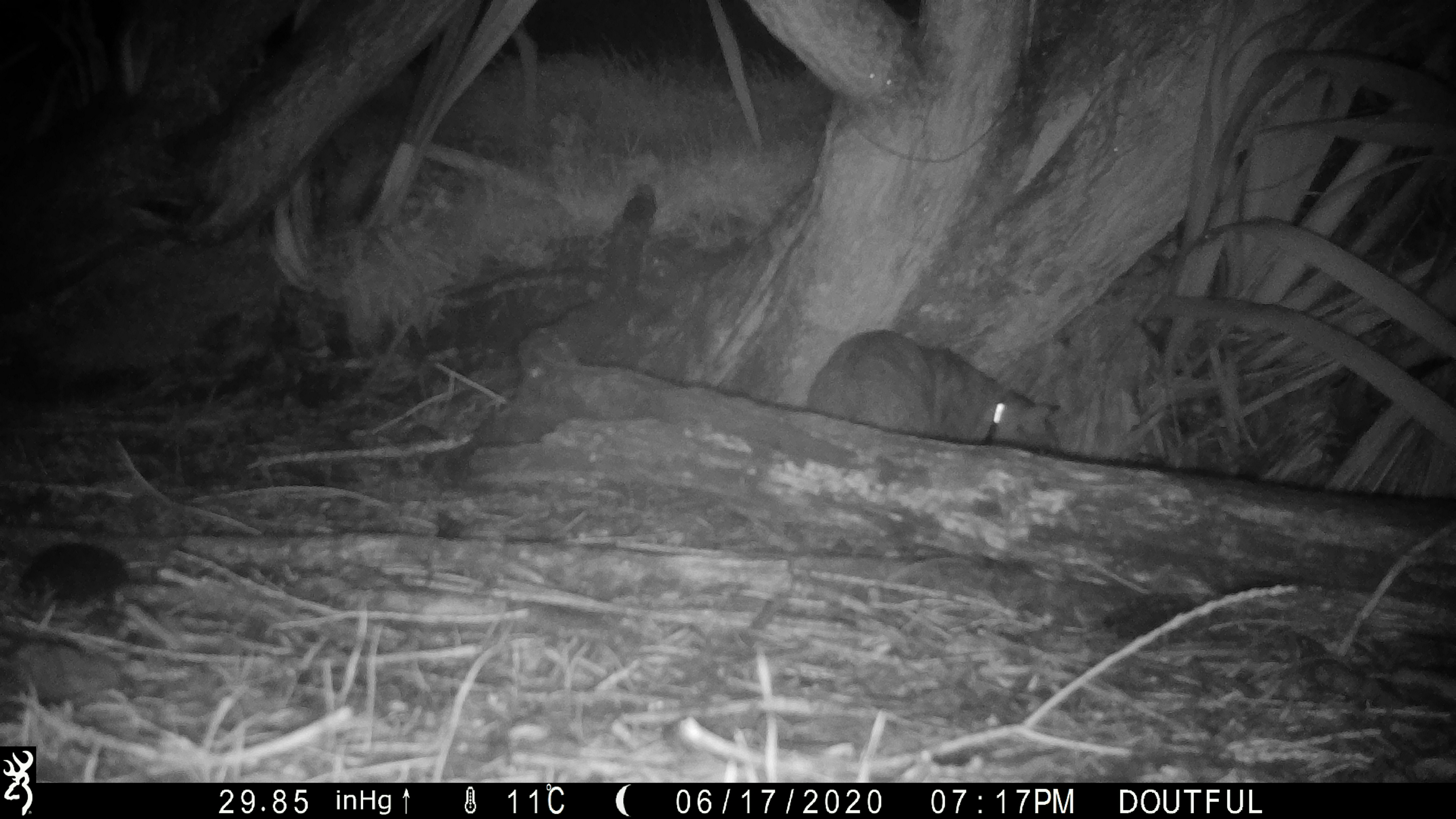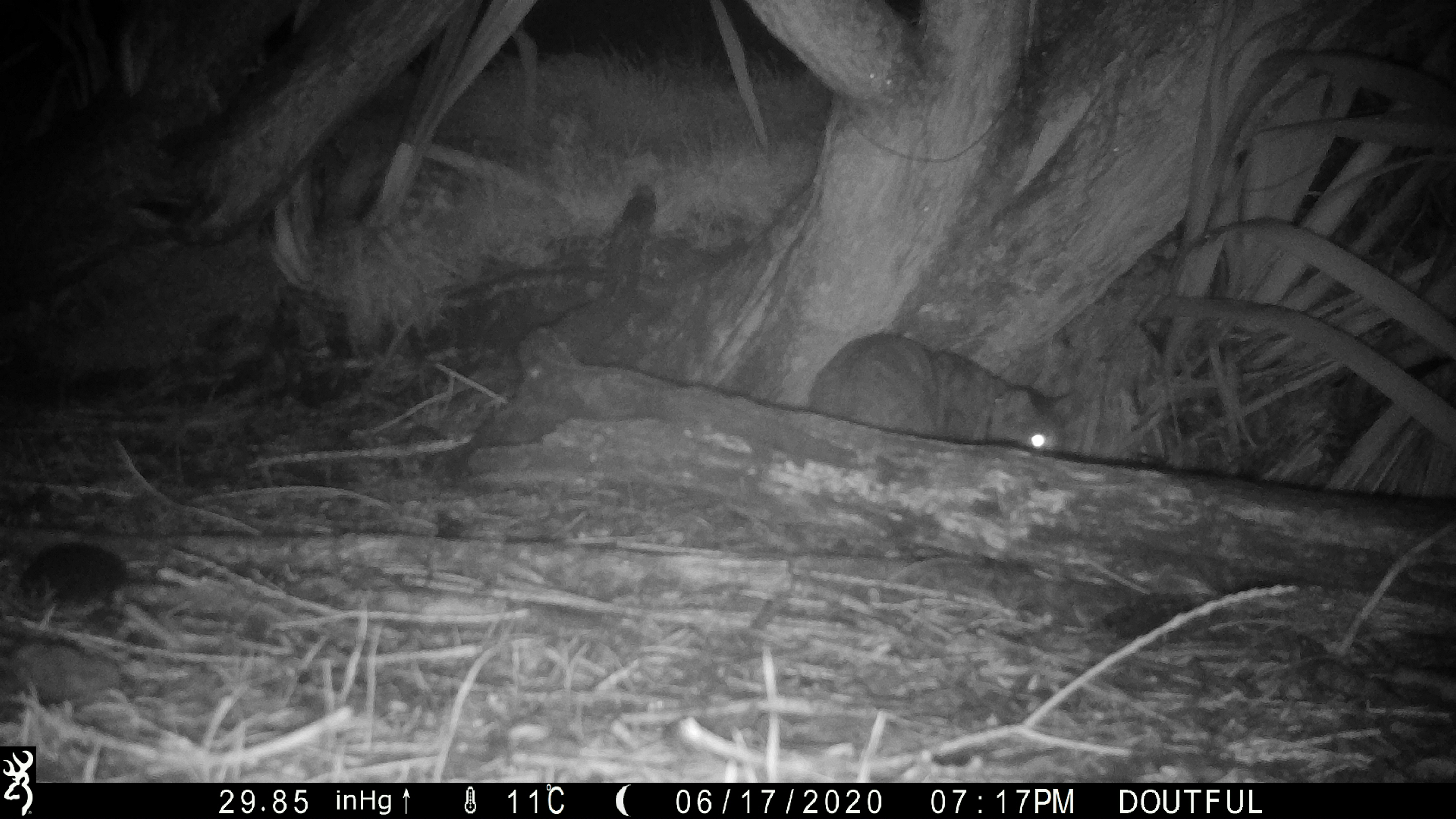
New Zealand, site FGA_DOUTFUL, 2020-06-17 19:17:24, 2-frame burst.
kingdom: Animalia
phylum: Chordata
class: Mammalia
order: Carnivora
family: Felidae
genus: Felis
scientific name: Felis catus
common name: domestic cat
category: cat